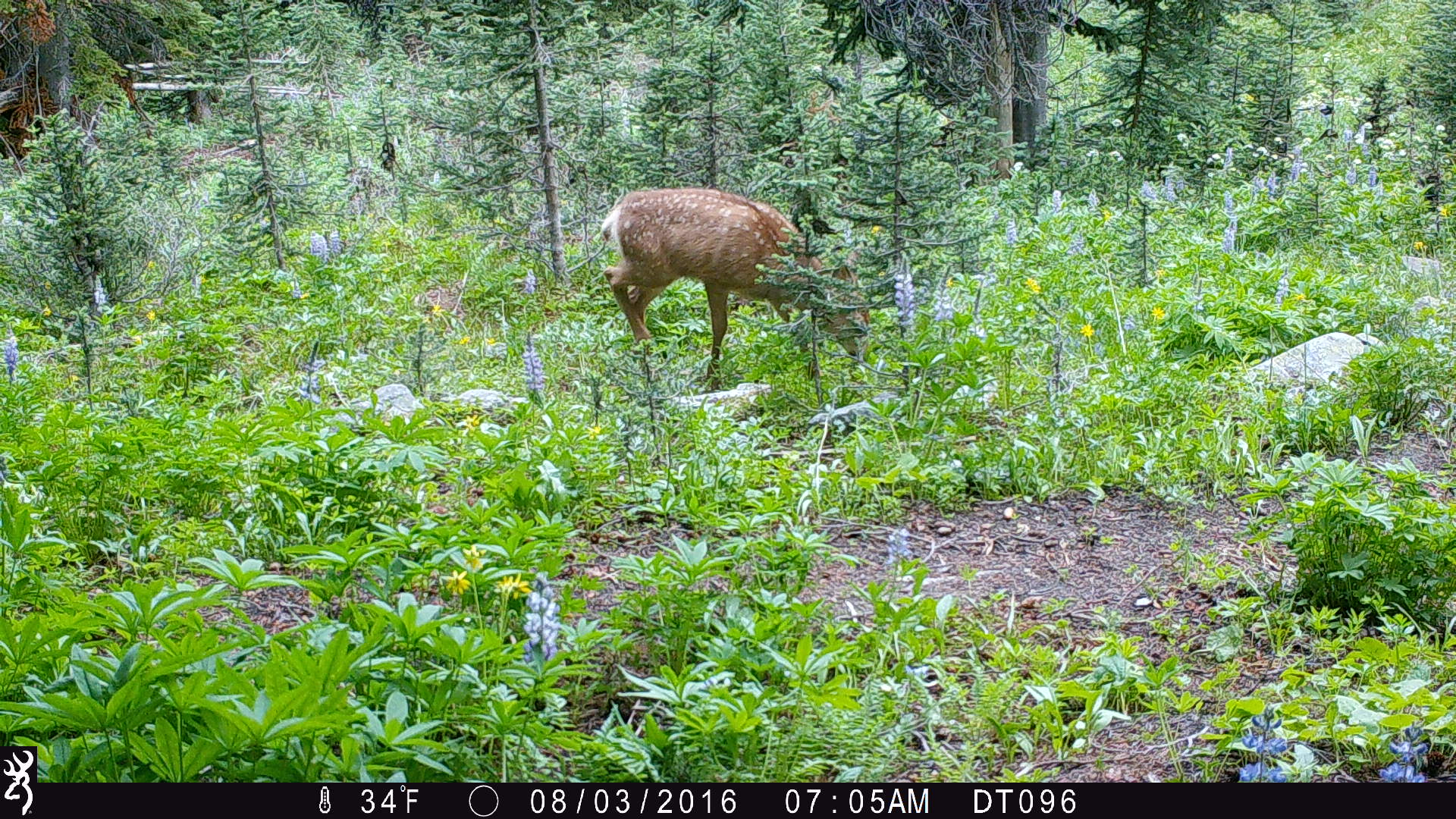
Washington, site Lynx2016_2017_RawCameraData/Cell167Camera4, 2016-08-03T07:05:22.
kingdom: Animalia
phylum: Chordata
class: Mammalia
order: Artiodactyla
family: Cervidae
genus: Odocoileus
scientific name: Odocoileus hemionus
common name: mule deer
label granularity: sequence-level